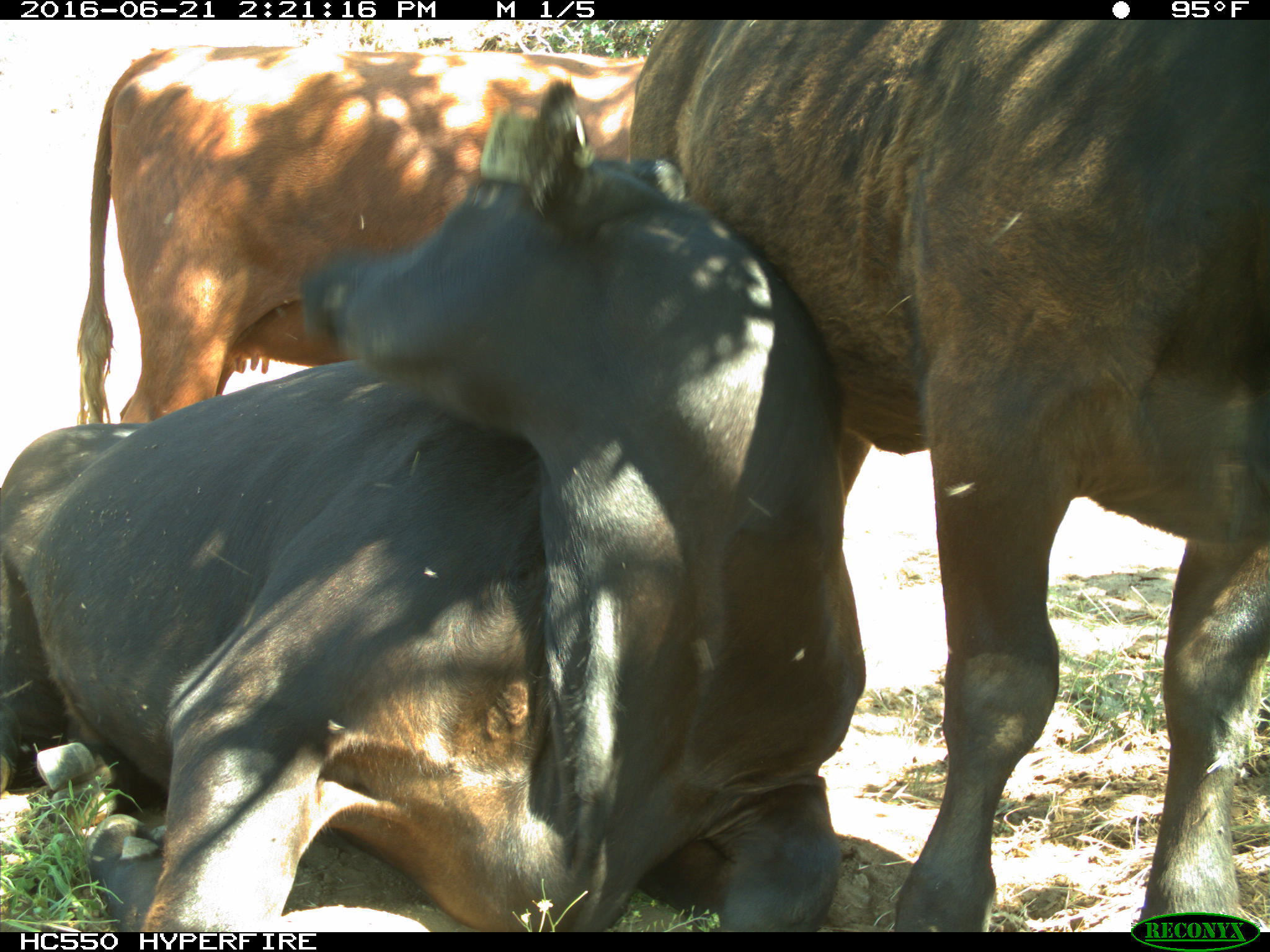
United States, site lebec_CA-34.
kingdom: Animalia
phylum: Chordata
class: Mammalia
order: Artiodactyla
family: Bovidae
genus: Bos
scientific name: Bos taurus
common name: domestic cow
Bos taurus (domestic cow).